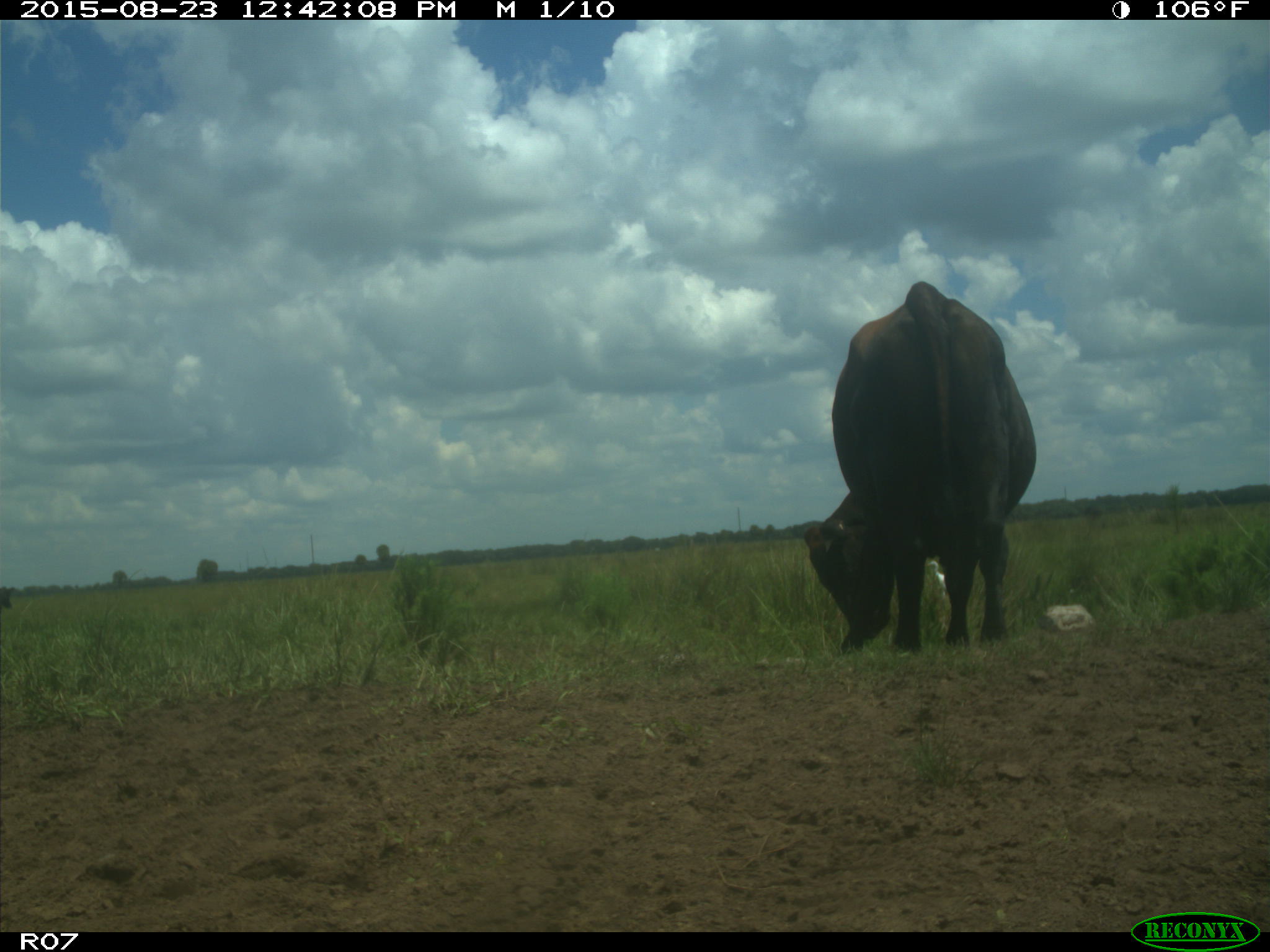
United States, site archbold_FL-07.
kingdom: Animalia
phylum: Chordata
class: Mammalia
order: Artiodactyla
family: Bovidae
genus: Bos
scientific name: Bos taurus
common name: domestic cow